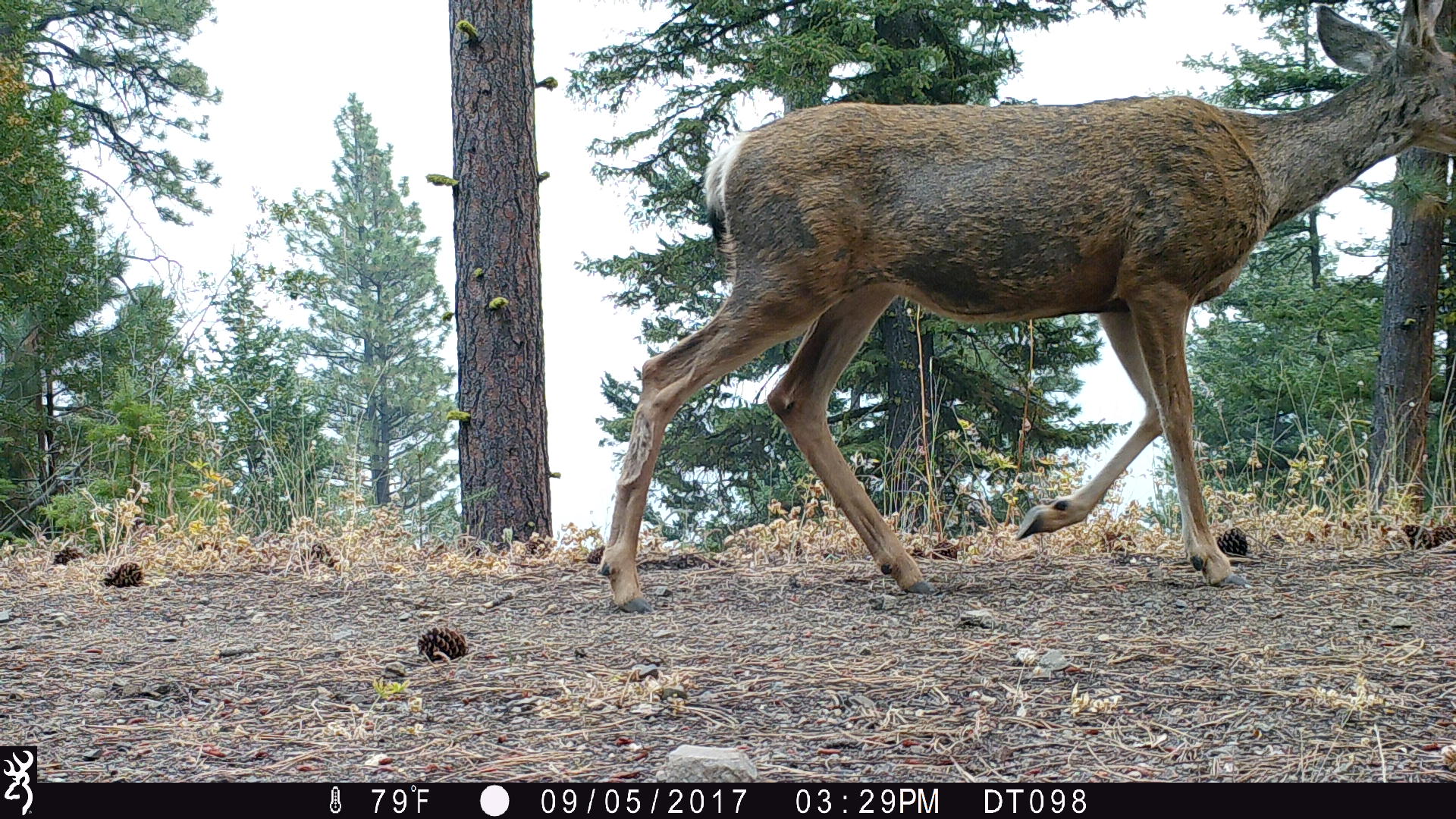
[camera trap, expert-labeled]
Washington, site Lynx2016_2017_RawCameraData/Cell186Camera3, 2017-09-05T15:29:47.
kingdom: Animalia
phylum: Chordata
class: Mammalia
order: Artiodactyla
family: Cervidae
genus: Odocoileus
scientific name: Odocoileus hemionus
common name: mule deer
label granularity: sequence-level